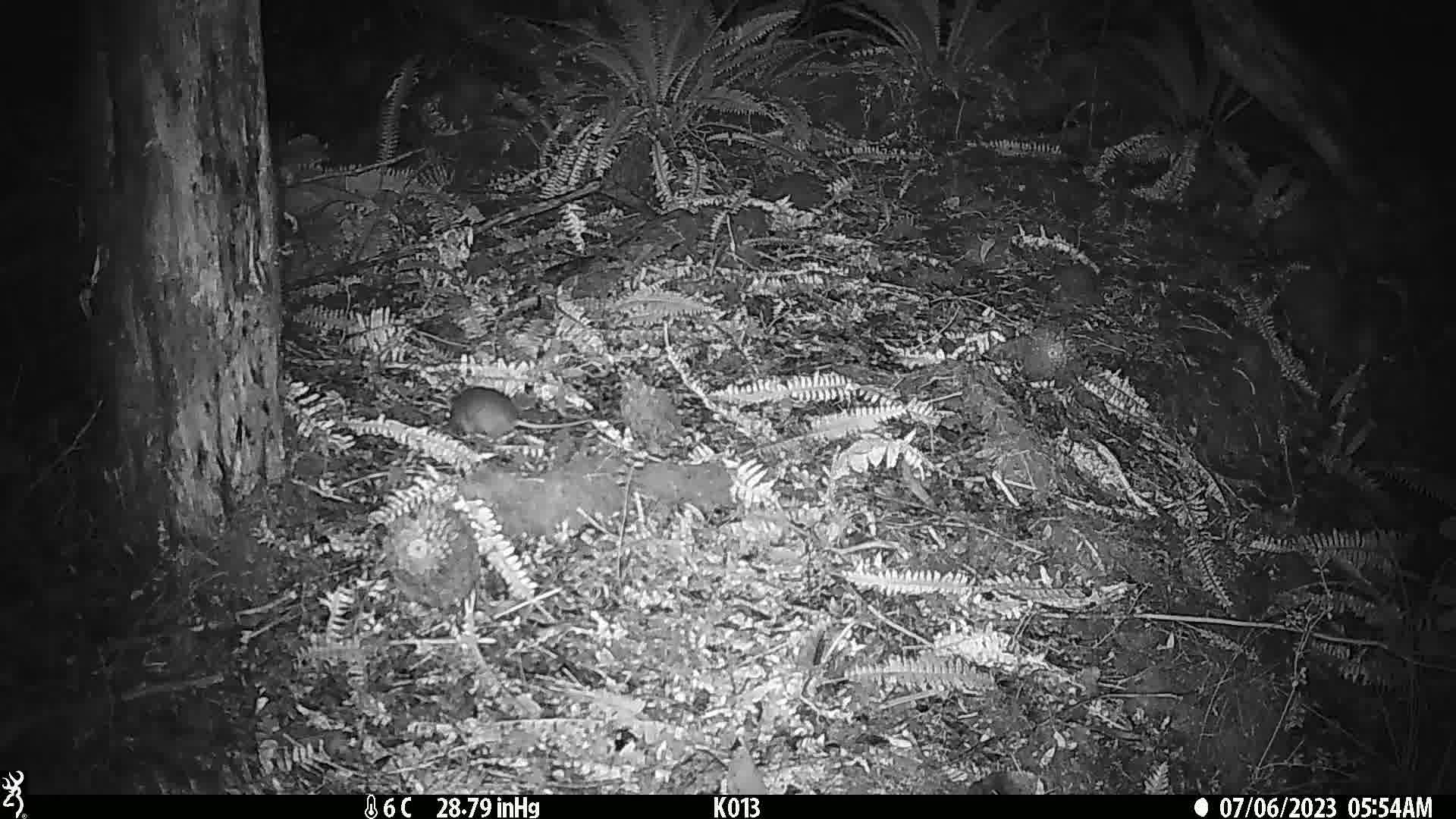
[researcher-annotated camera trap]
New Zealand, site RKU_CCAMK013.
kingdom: Animalia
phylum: Chordata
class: Mammalia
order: Rodentia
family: Muridae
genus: Rattus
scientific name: Rattus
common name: rat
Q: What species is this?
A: Rat (Rattus).